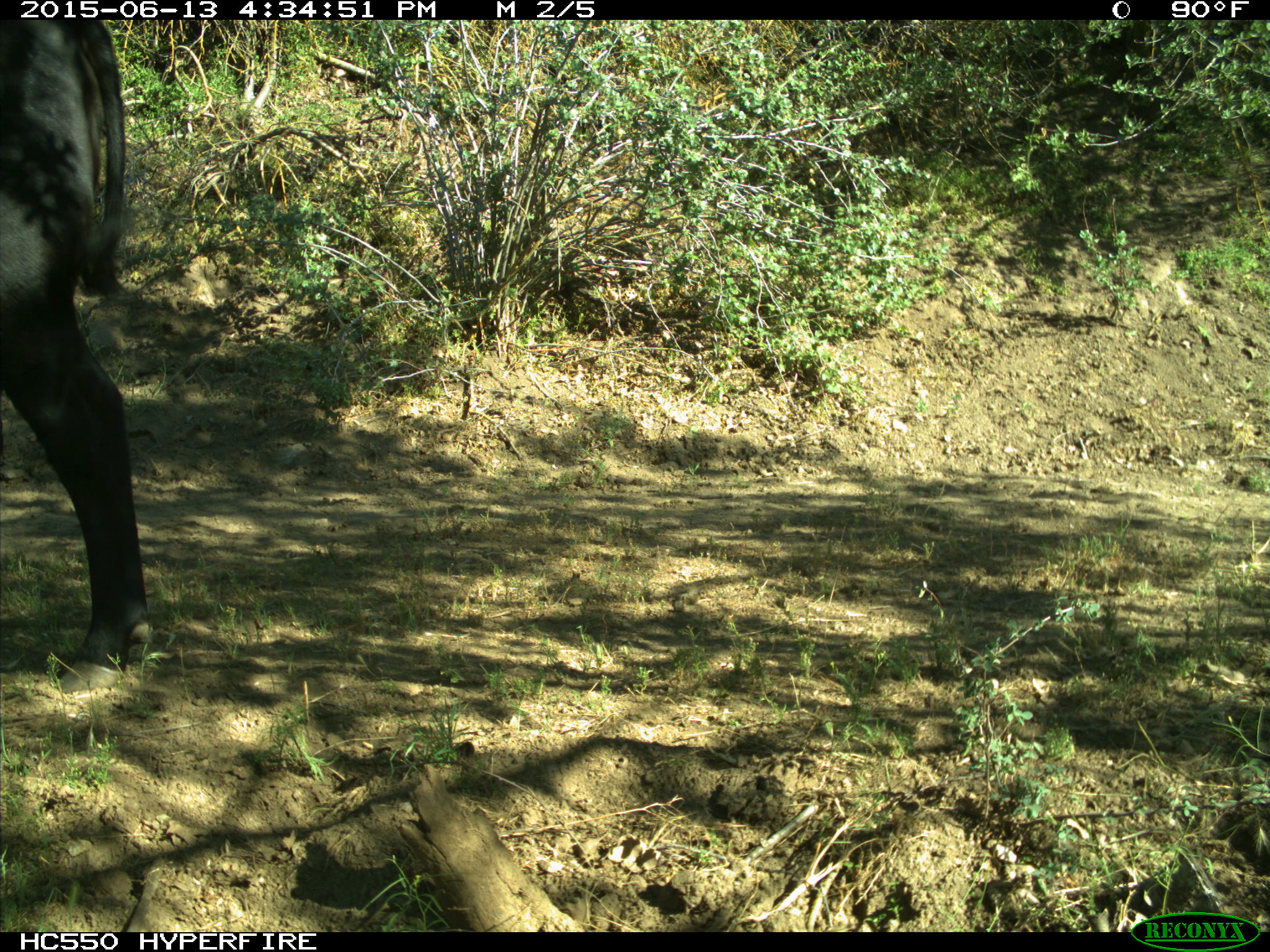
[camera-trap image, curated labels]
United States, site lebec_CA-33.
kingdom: Animalia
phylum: Chordata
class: Mammalia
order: Artiodactyla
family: Bovidae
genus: Bos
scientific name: Bos taurus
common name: domestic cow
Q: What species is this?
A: Bos taurus (domestic cow).